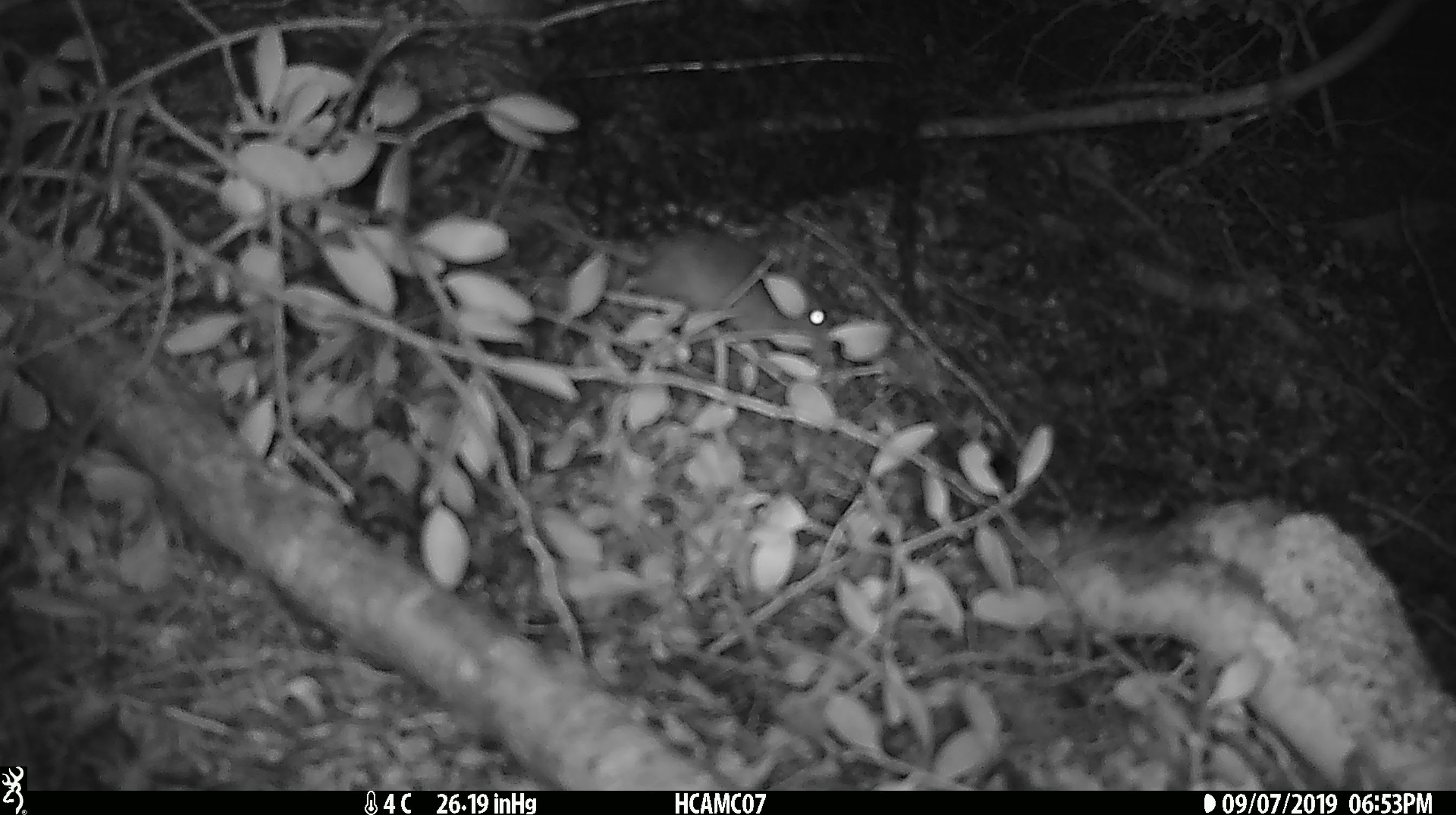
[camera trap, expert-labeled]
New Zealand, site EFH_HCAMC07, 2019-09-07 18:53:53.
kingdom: Animalia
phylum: Chordata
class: Mammalia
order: Rodentia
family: Muridae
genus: Mus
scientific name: Mus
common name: mouse